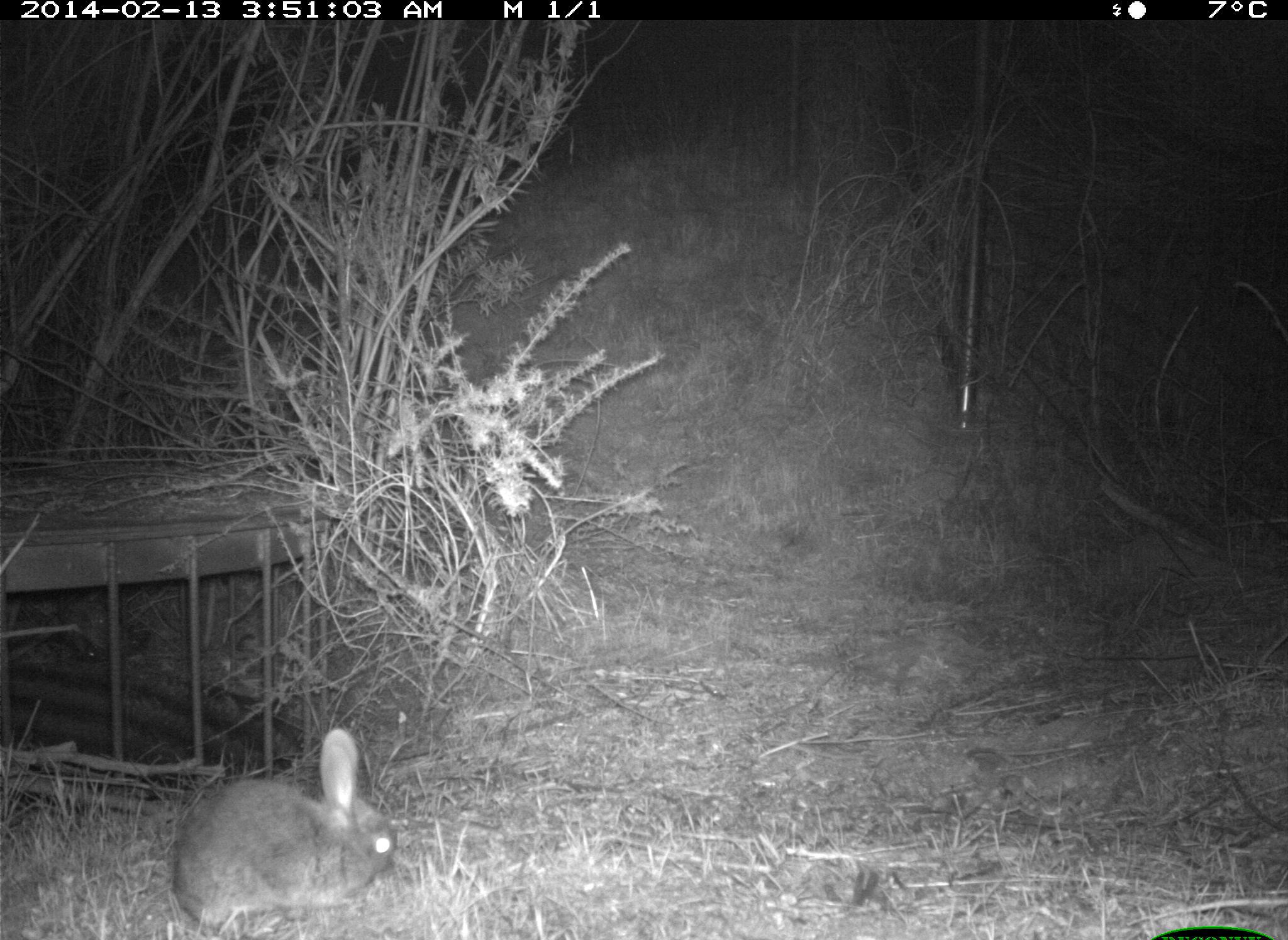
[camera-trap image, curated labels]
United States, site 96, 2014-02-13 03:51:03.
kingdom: Animalia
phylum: Chordata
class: Mammalia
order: Lagomorpha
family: Leporidae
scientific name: Leporidae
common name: rabbits and hares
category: rabbit